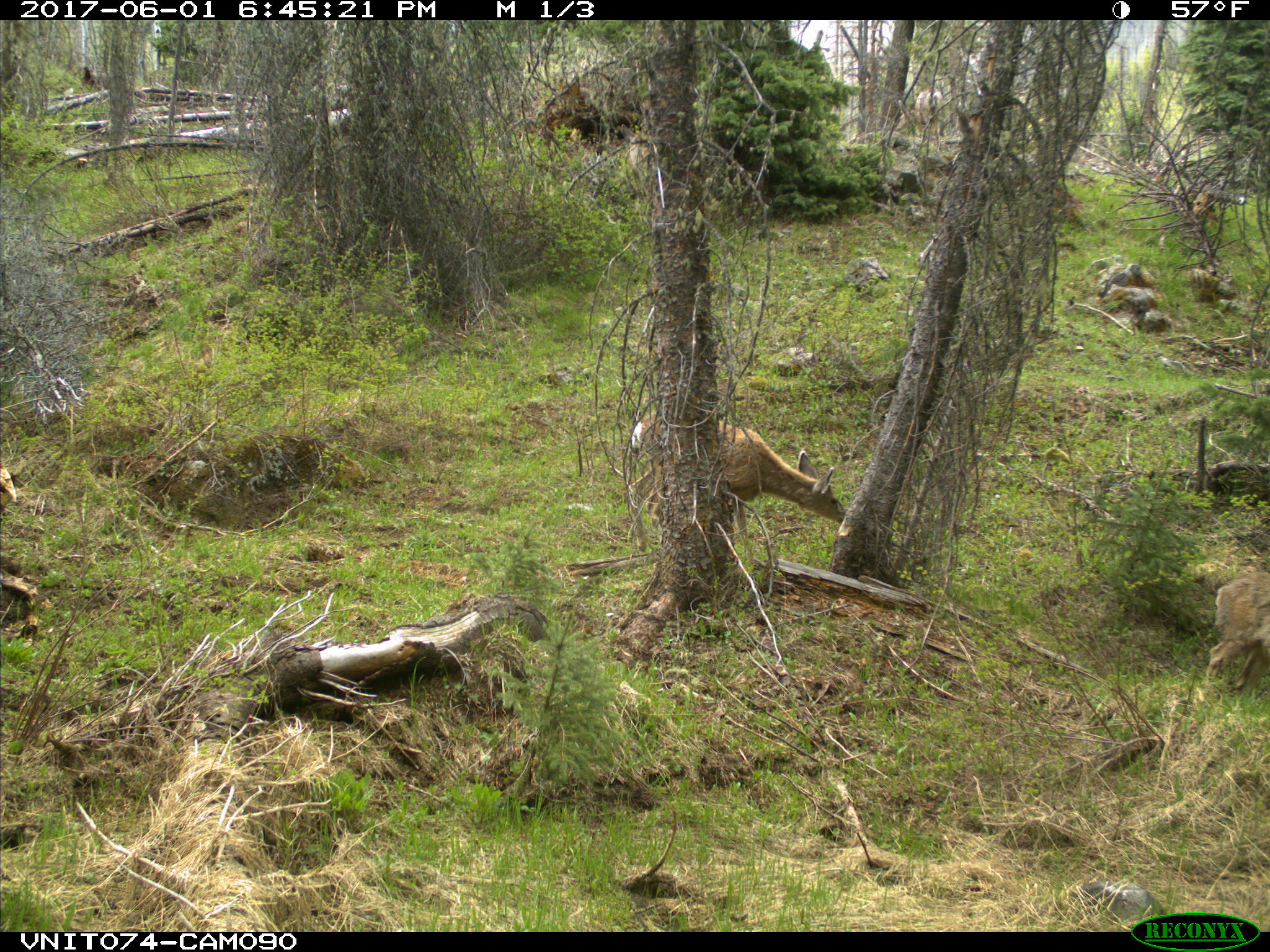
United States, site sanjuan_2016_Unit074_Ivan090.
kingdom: Animalia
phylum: Chordata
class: Mammalia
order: Artiodactyla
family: Cervidae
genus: Odocoileus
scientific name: Odocoileus hemionus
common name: mule deer